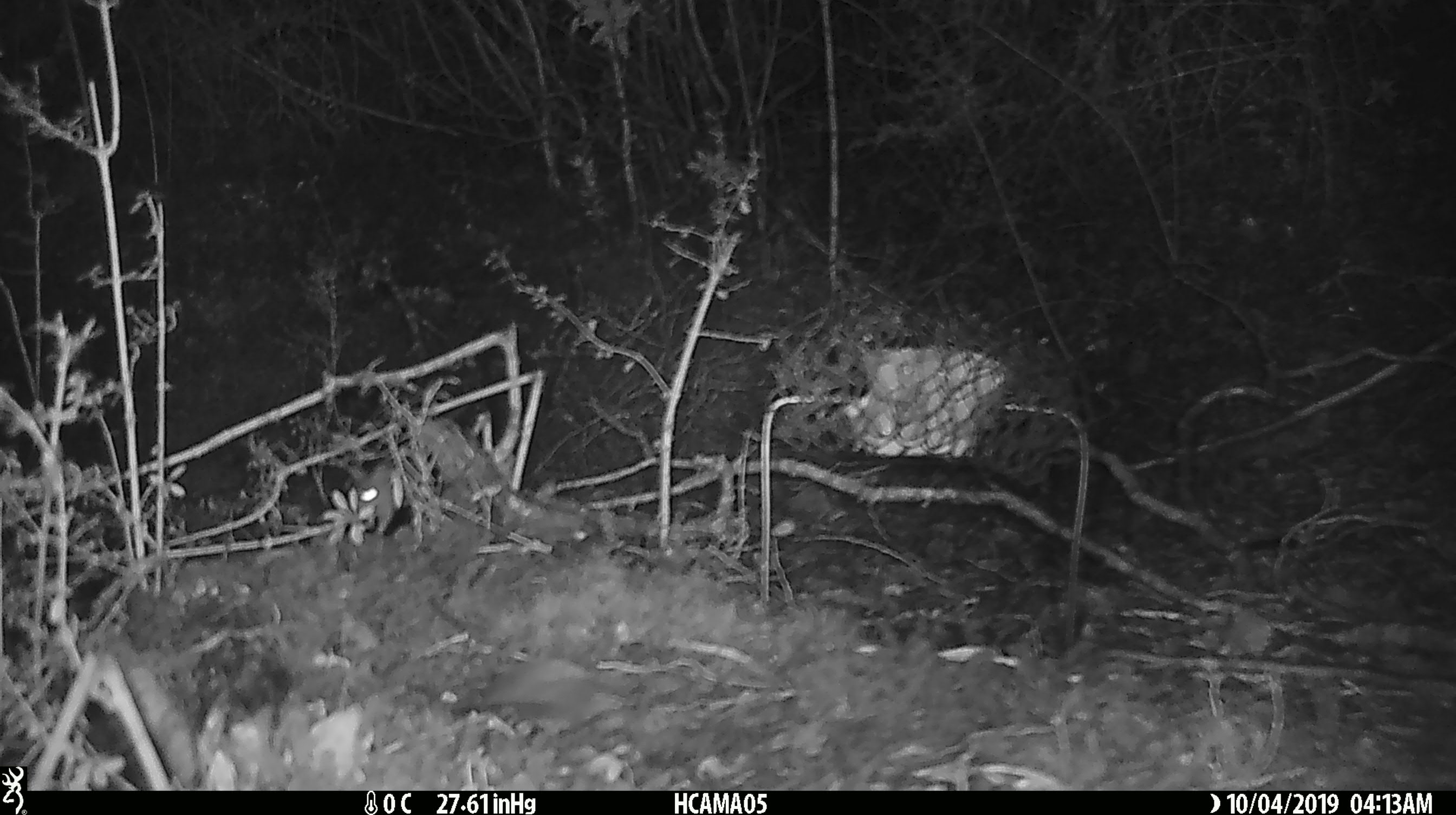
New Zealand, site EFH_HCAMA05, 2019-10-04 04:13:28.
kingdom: Animalia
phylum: Chordata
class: Mammalia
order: Rodentia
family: Muridae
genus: Mus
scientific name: Mus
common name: mouse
Mouse (Mus).